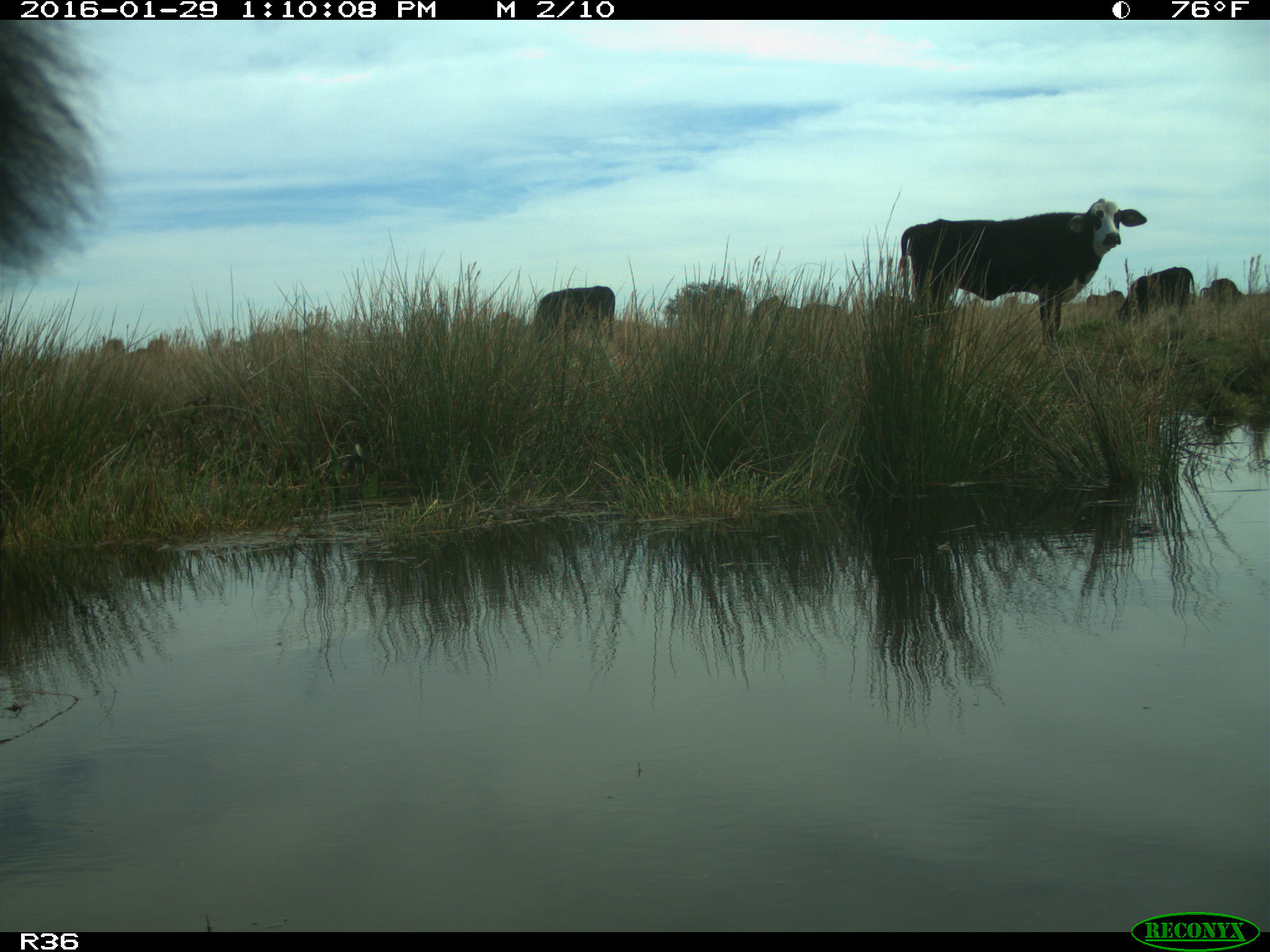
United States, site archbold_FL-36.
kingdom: Animalia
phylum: Chordata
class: Mammalia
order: Artiodactyla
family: Bovidae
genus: Bos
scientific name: Bos taurus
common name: domestic cow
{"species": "Bos taurus (domestic cow)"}